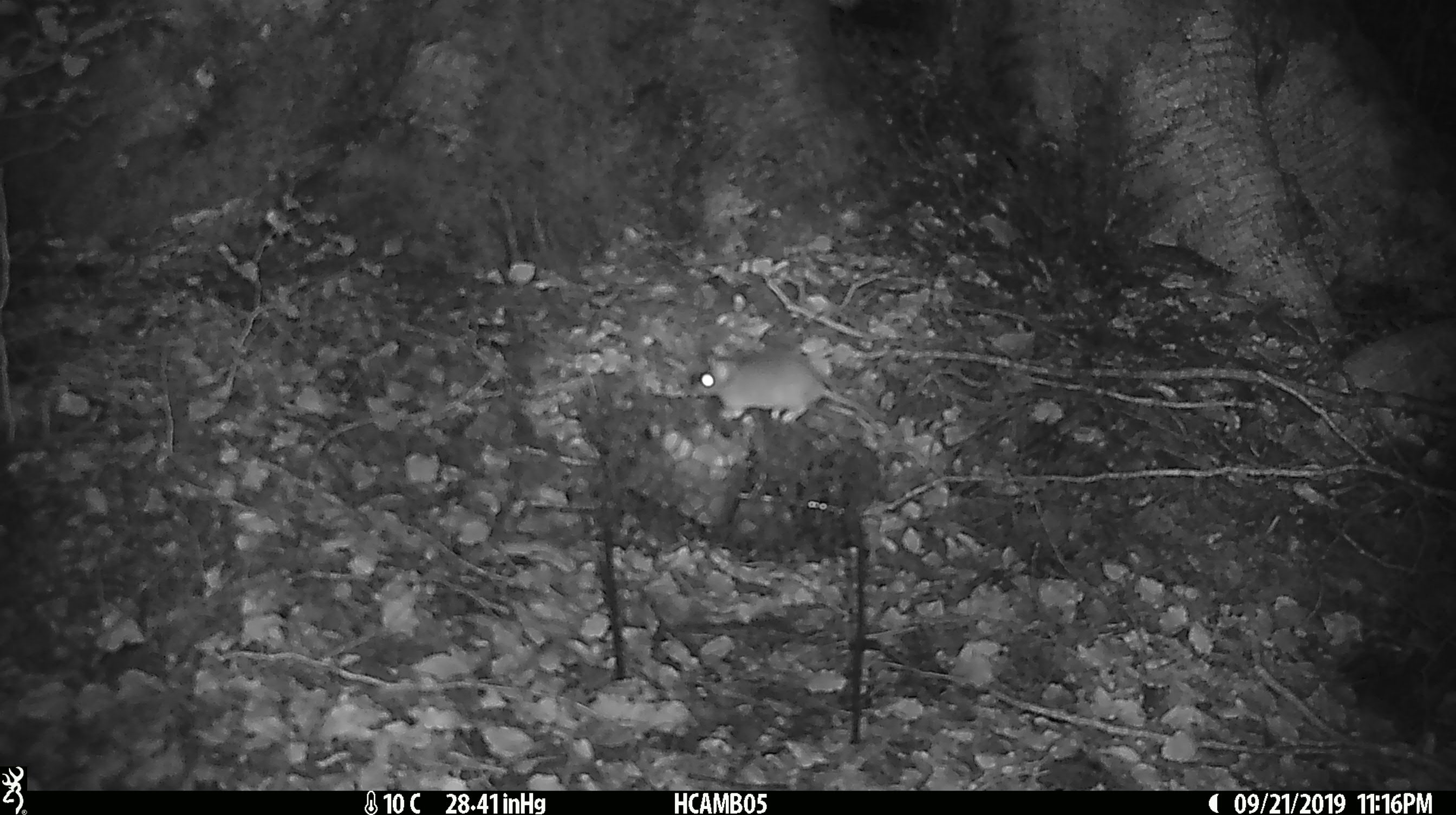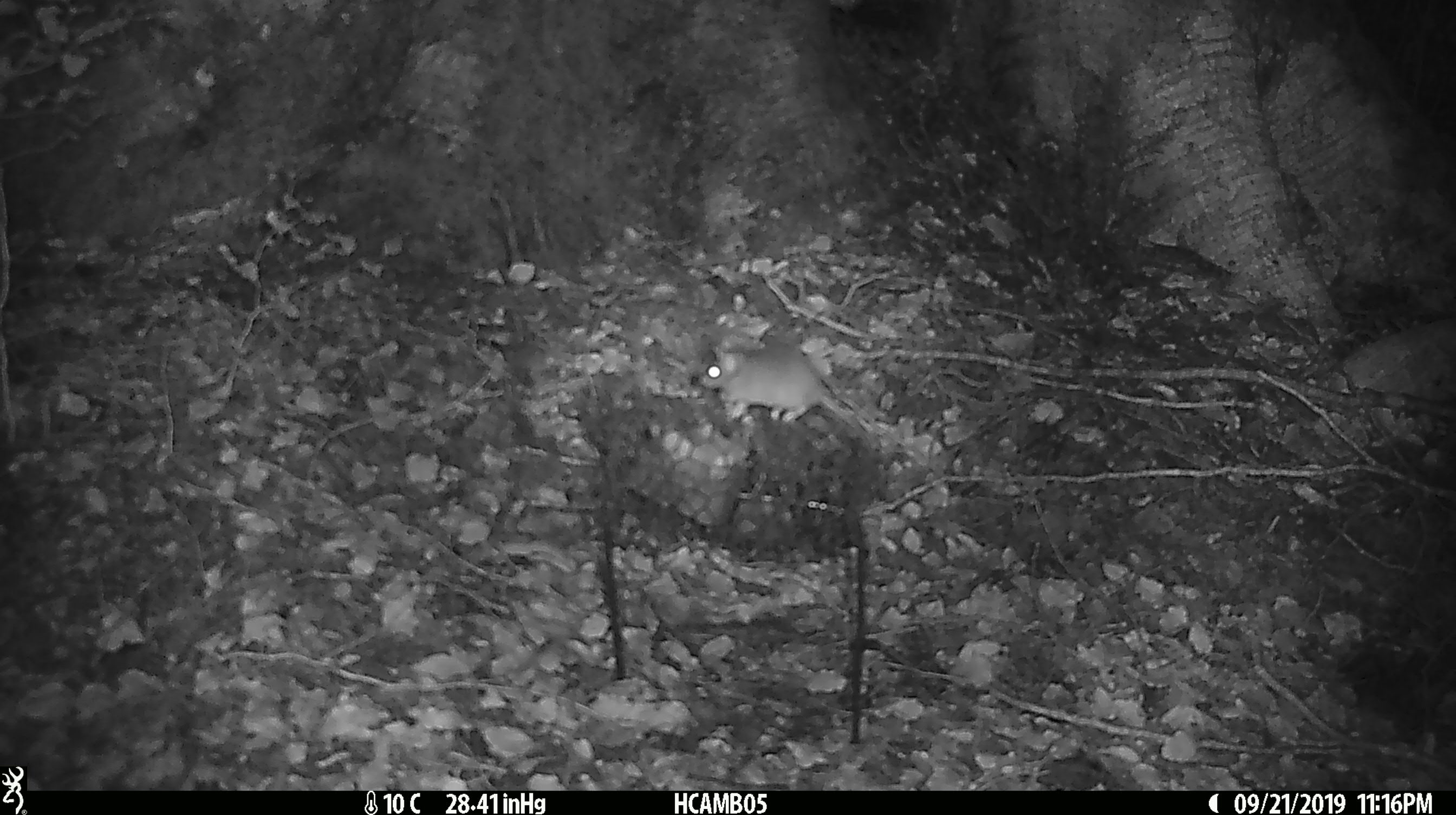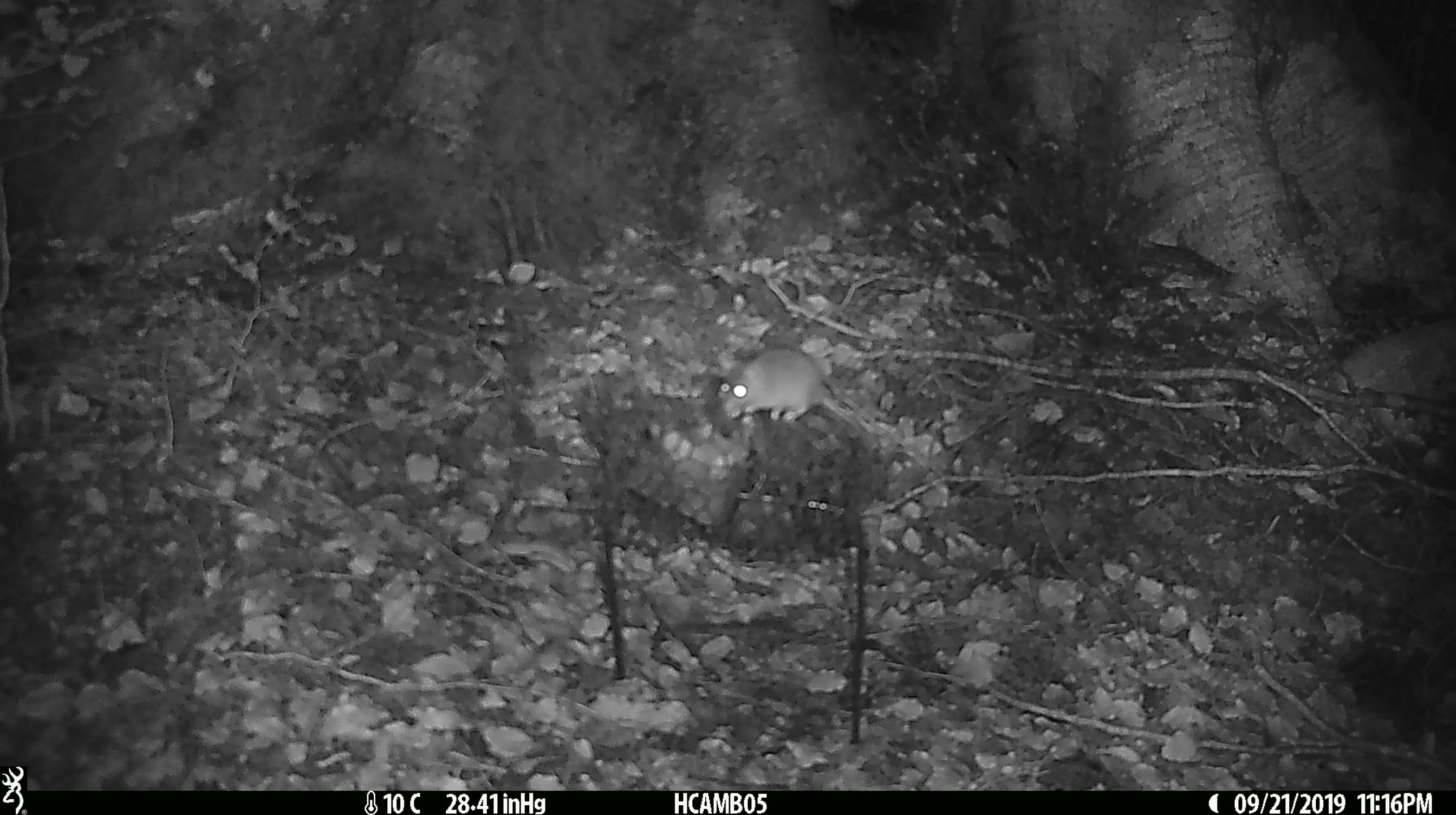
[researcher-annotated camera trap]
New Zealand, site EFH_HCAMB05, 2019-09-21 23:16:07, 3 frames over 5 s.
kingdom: Animalia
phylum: Chordata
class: Mammalia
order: Rodentia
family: Muridae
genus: Mus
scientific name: Mus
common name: mouse